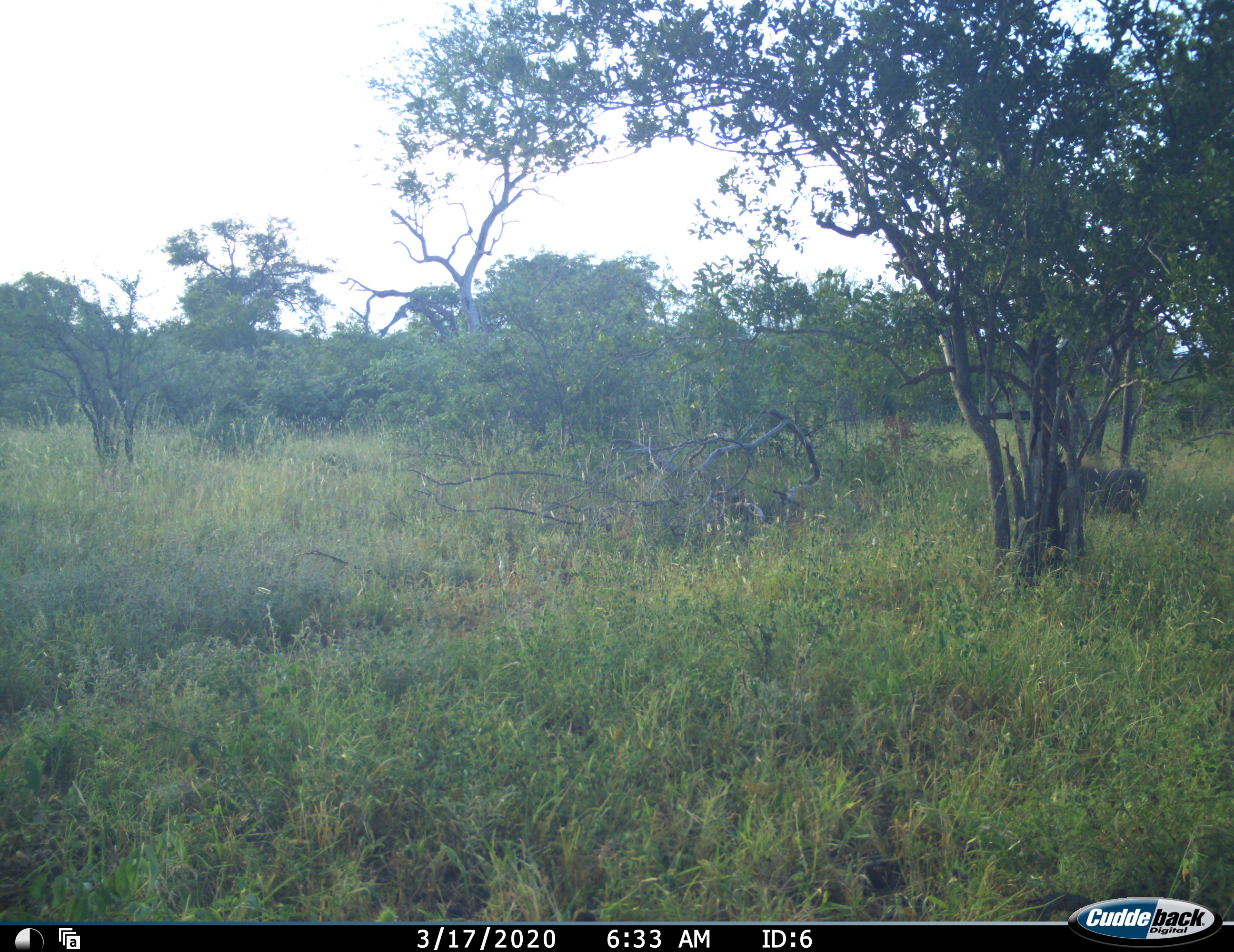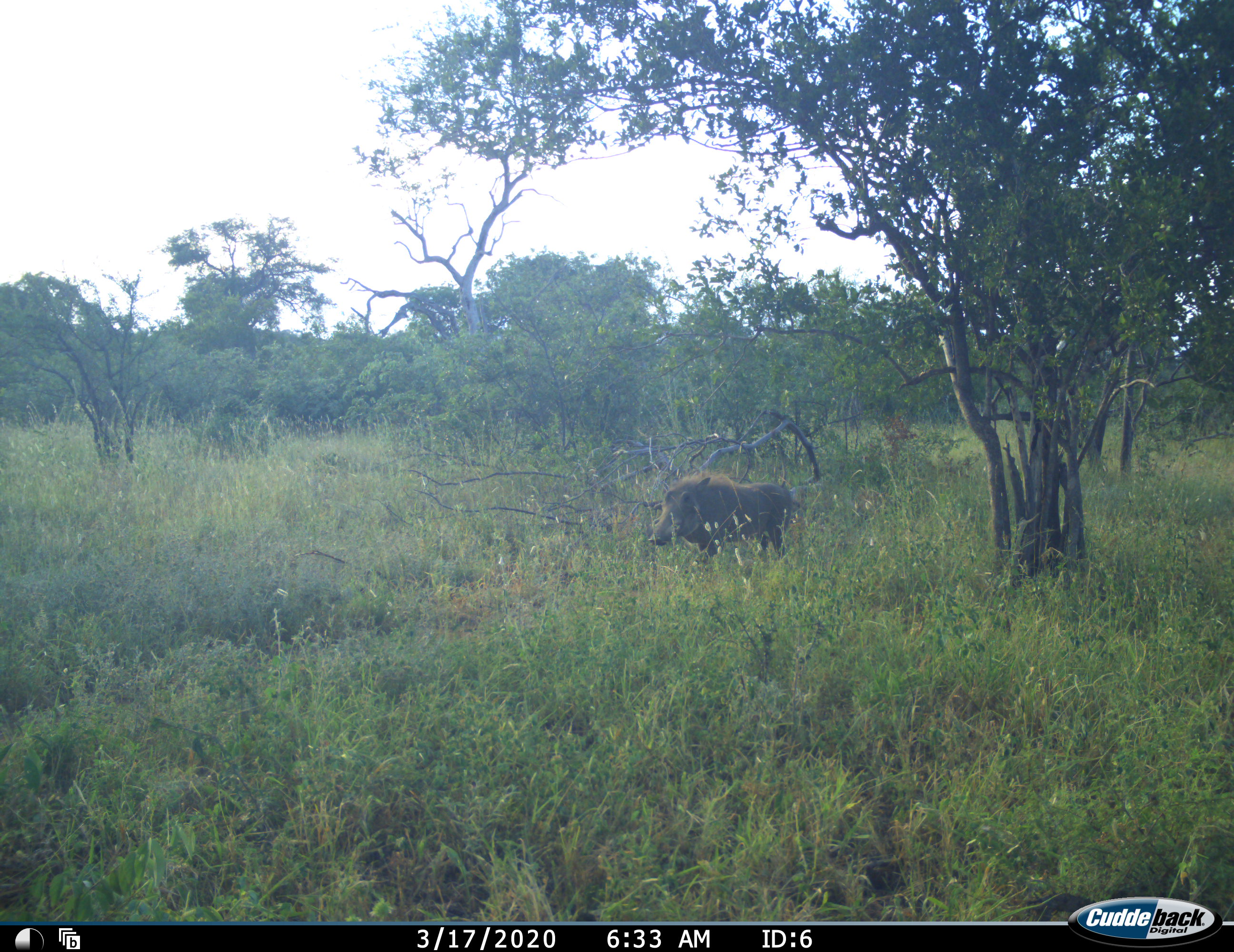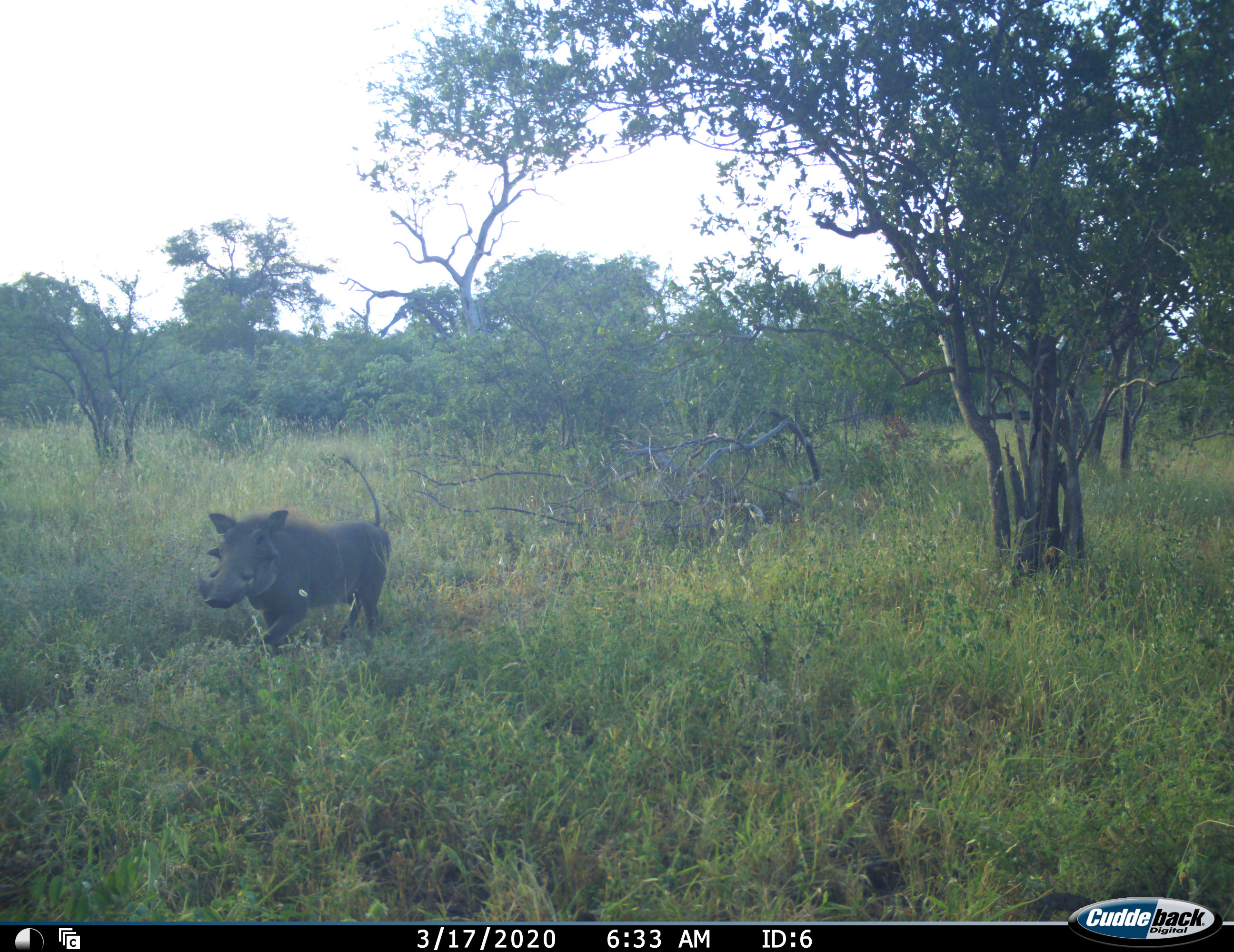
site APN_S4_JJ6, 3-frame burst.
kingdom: Animalia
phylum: Chordata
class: Mammalia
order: Artiodactyla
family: Suidae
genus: Phacochoerus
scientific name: Phacochoerus africanus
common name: warthog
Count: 1.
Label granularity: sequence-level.